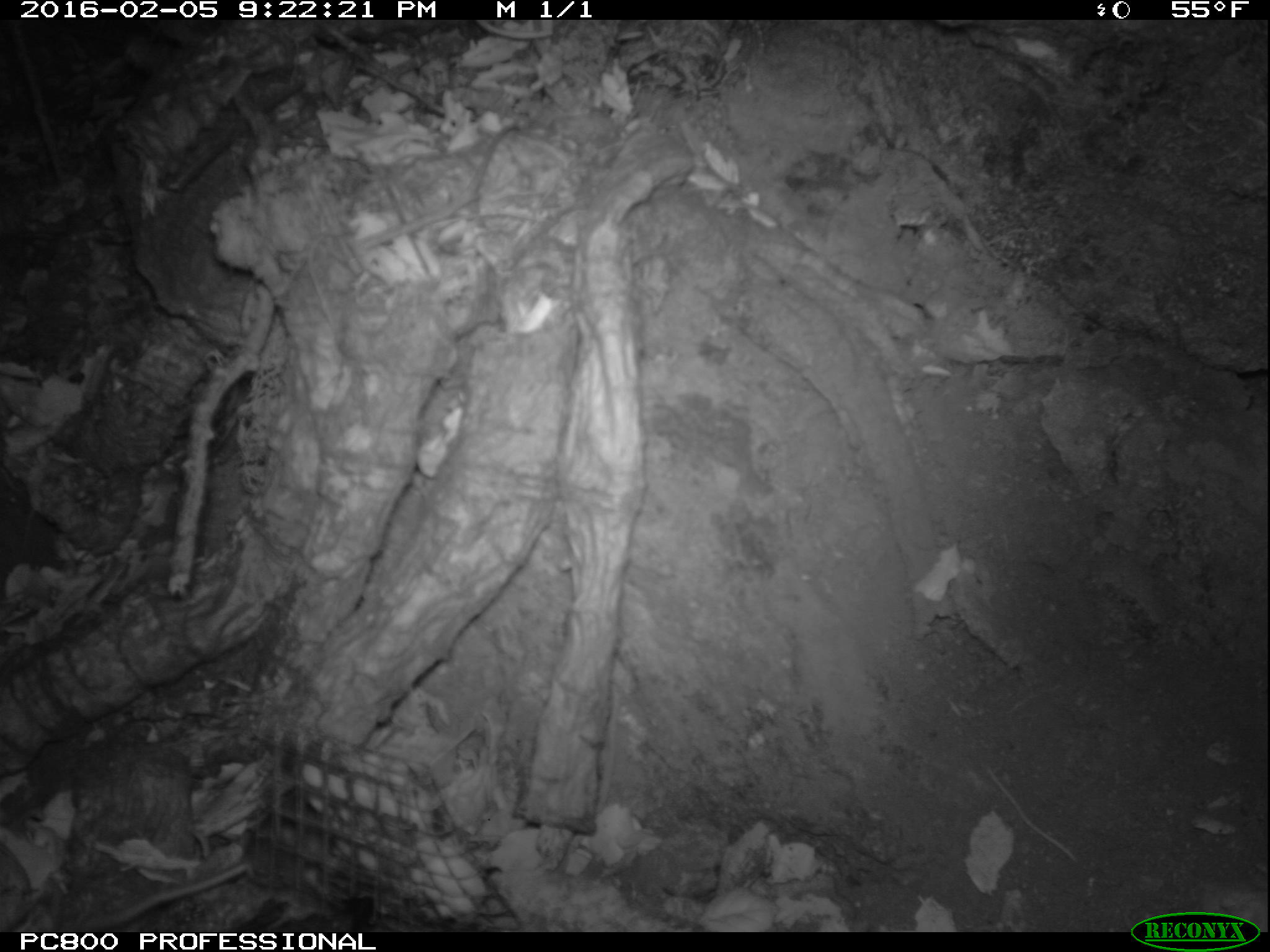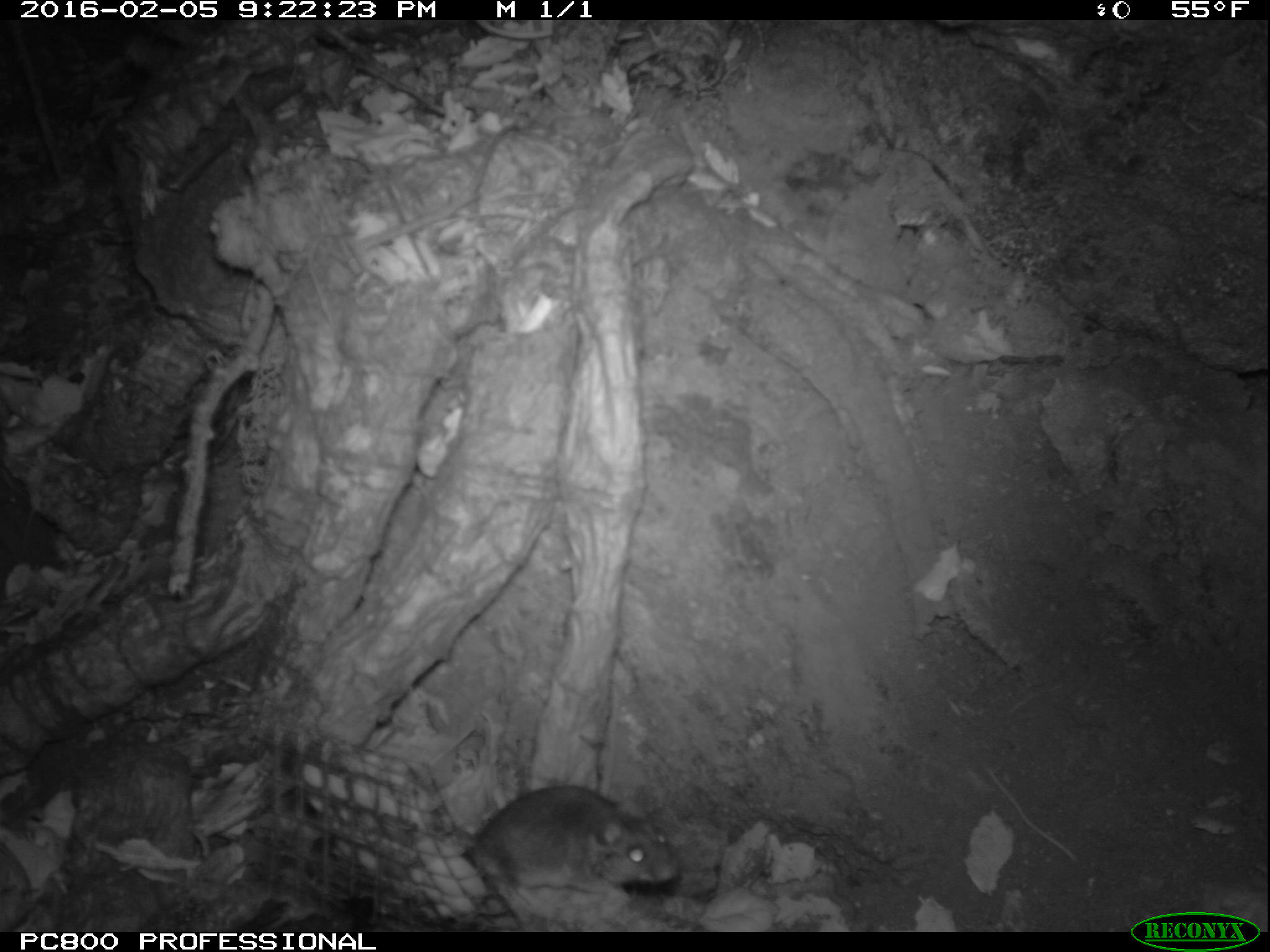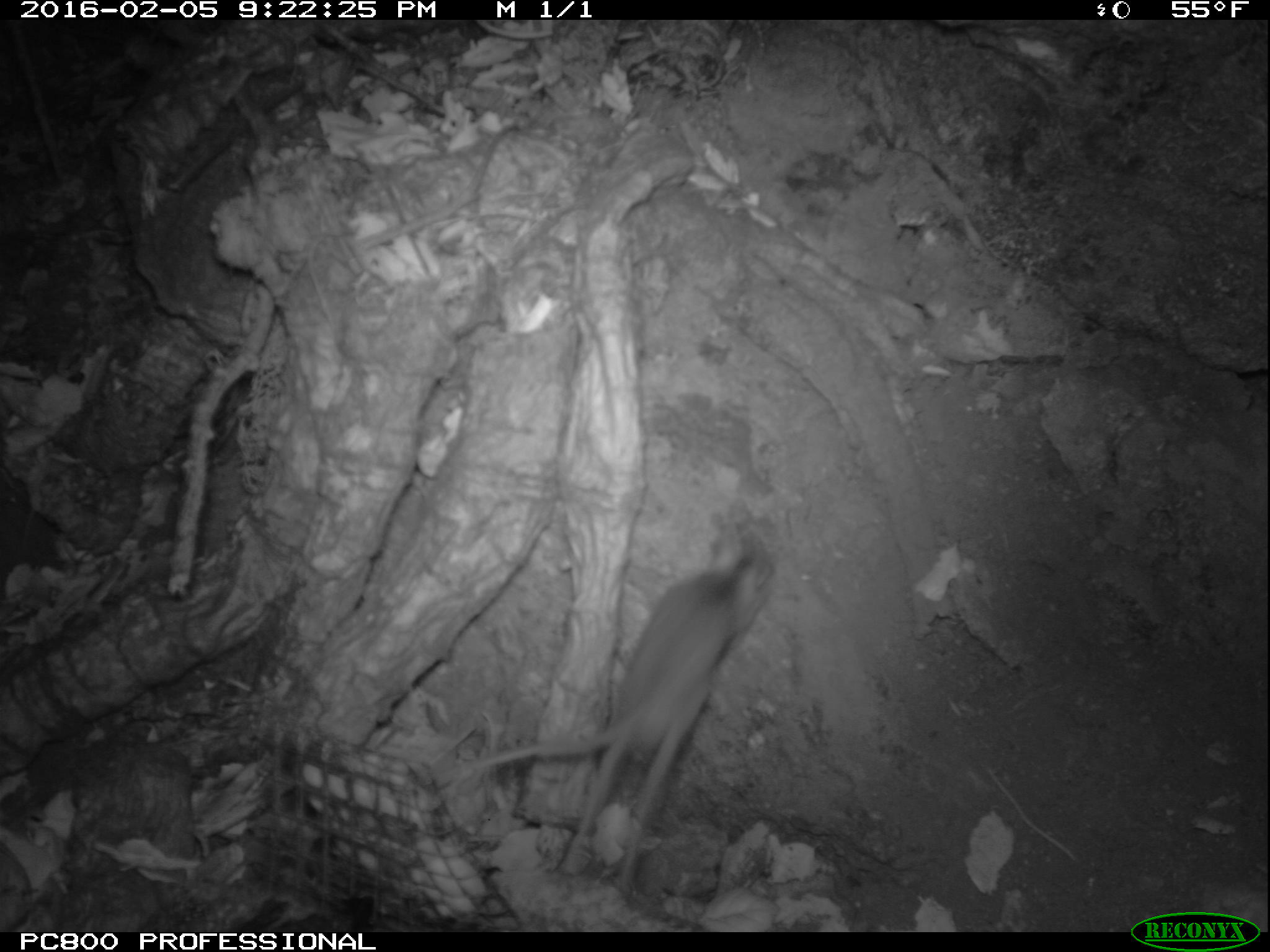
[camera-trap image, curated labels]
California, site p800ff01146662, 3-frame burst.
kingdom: Animalia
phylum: Chordata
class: Mammalia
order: Rodentia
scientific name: Rodentia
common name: rodent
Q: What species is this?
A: Rodent (Rodentia).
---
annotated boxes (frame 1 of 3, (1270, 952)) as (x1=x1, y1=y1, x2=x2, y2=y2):
rodent: (x1=81, y1=790, x2=322, y2=932)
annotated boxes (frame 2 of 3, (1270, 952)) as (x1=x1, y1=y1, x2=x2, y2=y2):
rodent: (x1=453, y1=785, x2=676, y2=889)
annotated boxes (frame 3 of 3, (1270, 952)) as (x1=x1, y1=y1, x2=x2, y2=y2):
rodent: (x1=453, y1=526, x2=778, y2=887)